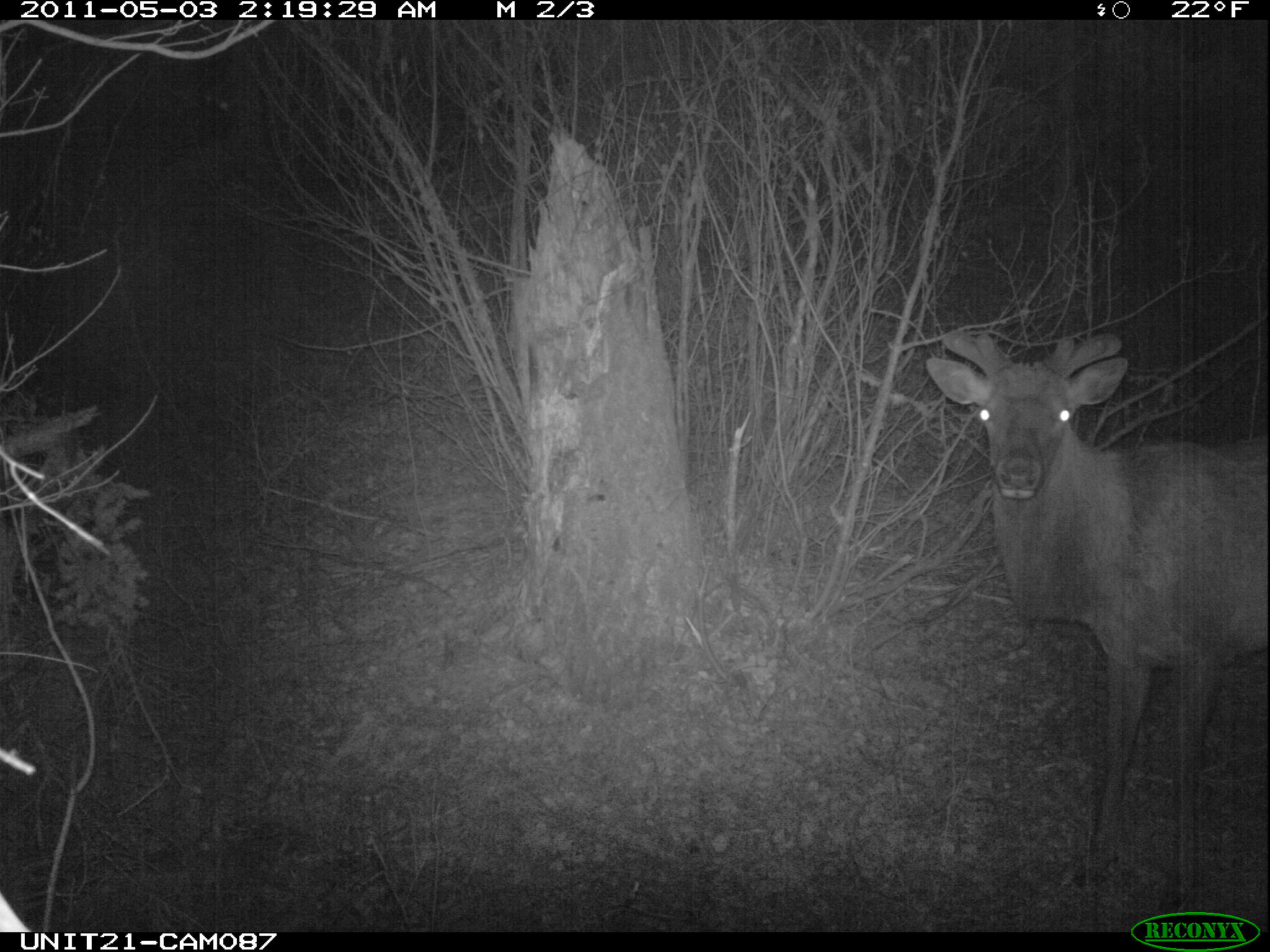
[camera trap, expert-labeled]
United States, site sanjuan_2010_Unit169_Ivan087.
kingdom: Animalia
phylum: Chordata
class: Mammalia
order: Artiodactyla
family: Cervidae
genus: Cervus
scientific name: Cervus elaphus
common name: red deer